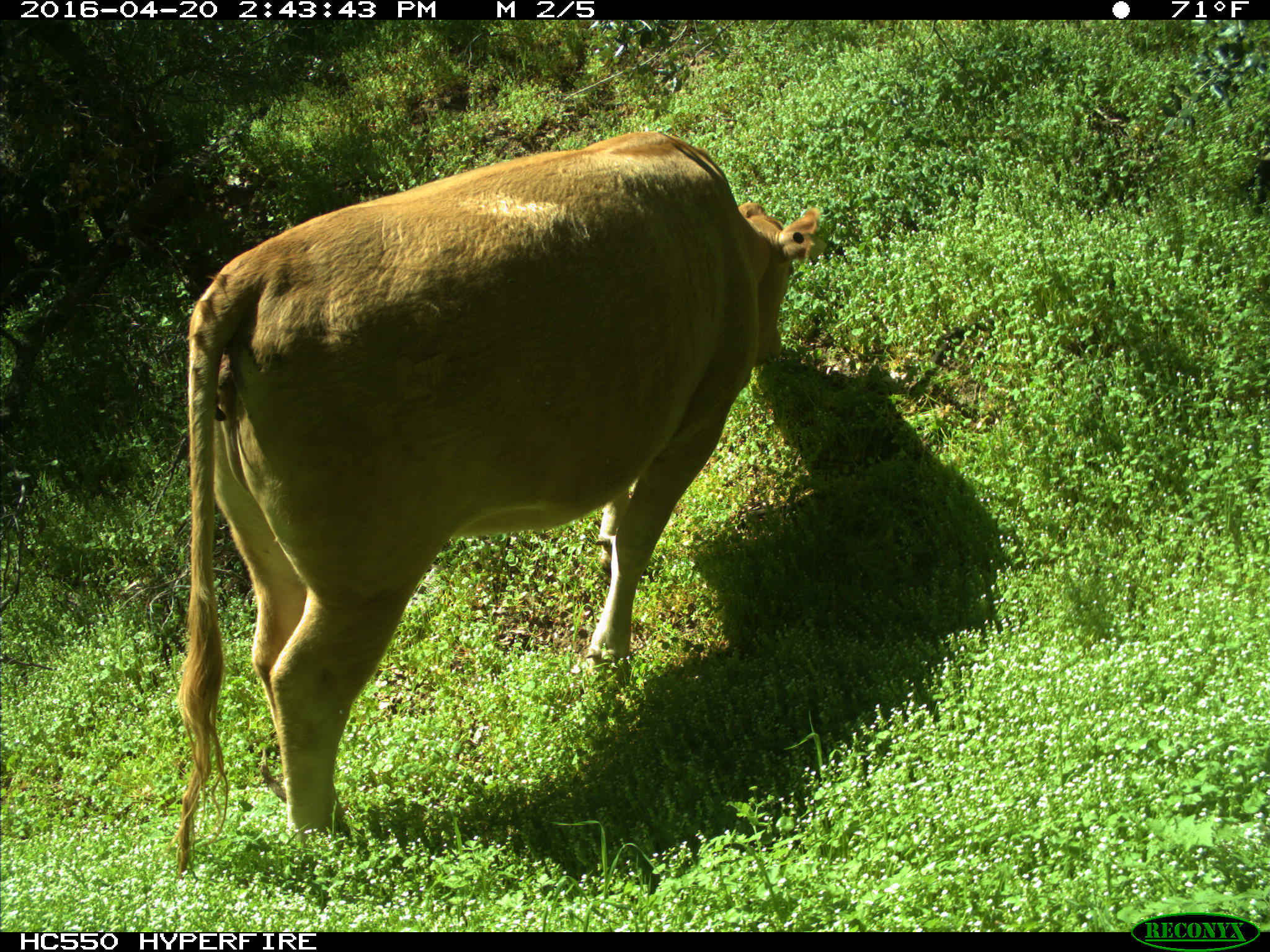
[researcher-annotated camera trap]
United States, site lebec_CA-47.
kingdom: Animalia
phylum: Chordata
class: Mammalia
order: Artiodactyla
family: Bovidae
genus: Bos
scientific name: Bos taurus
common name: domestic cow